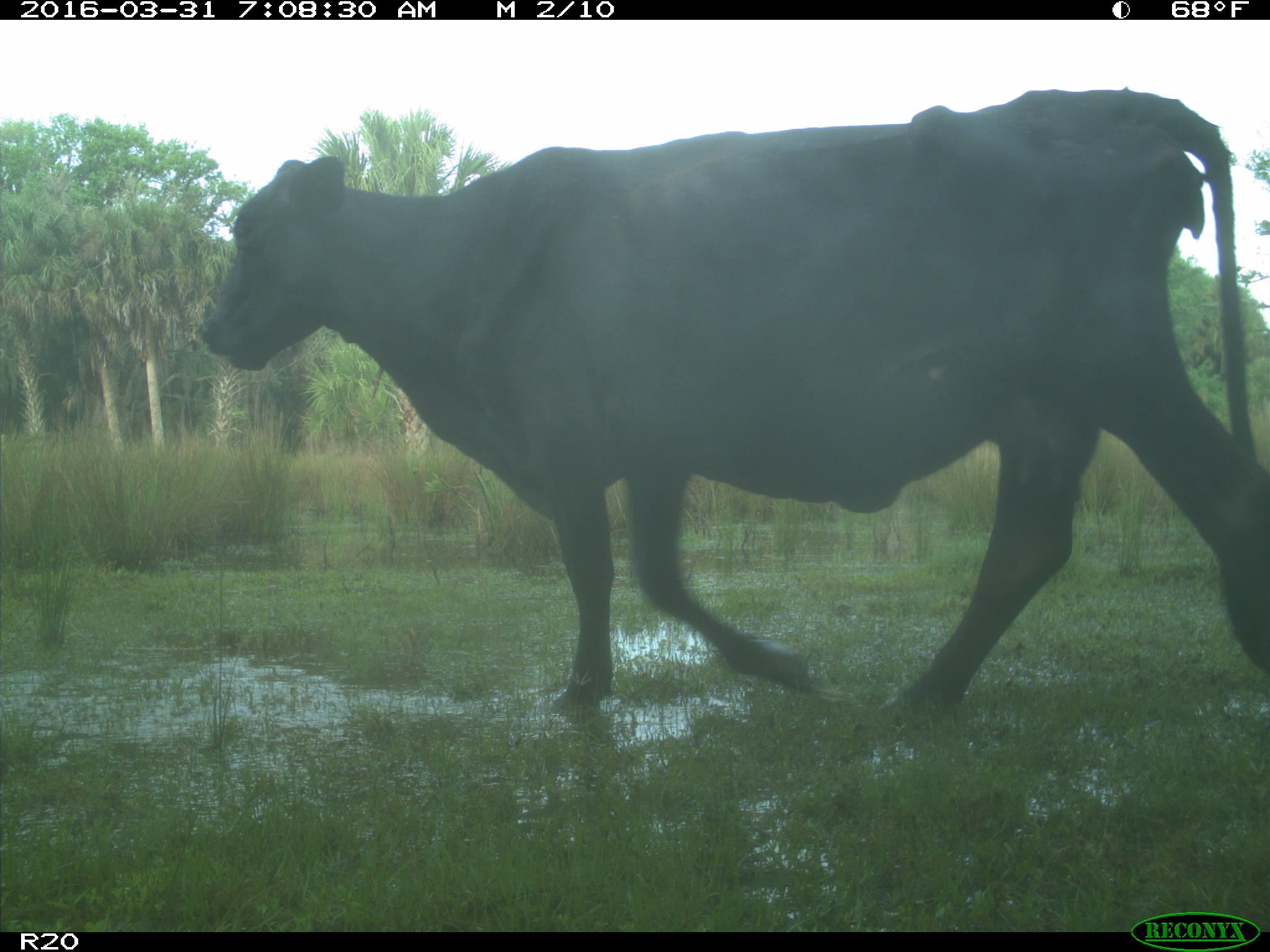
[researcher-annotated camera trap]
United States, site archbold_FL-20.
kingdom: Animalia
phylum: Chordata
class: Mammalia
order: Artiodactyla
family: Bovidae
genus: Bos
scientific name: Bos taurus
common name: domestic cow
Bos taurus (domestic cow).